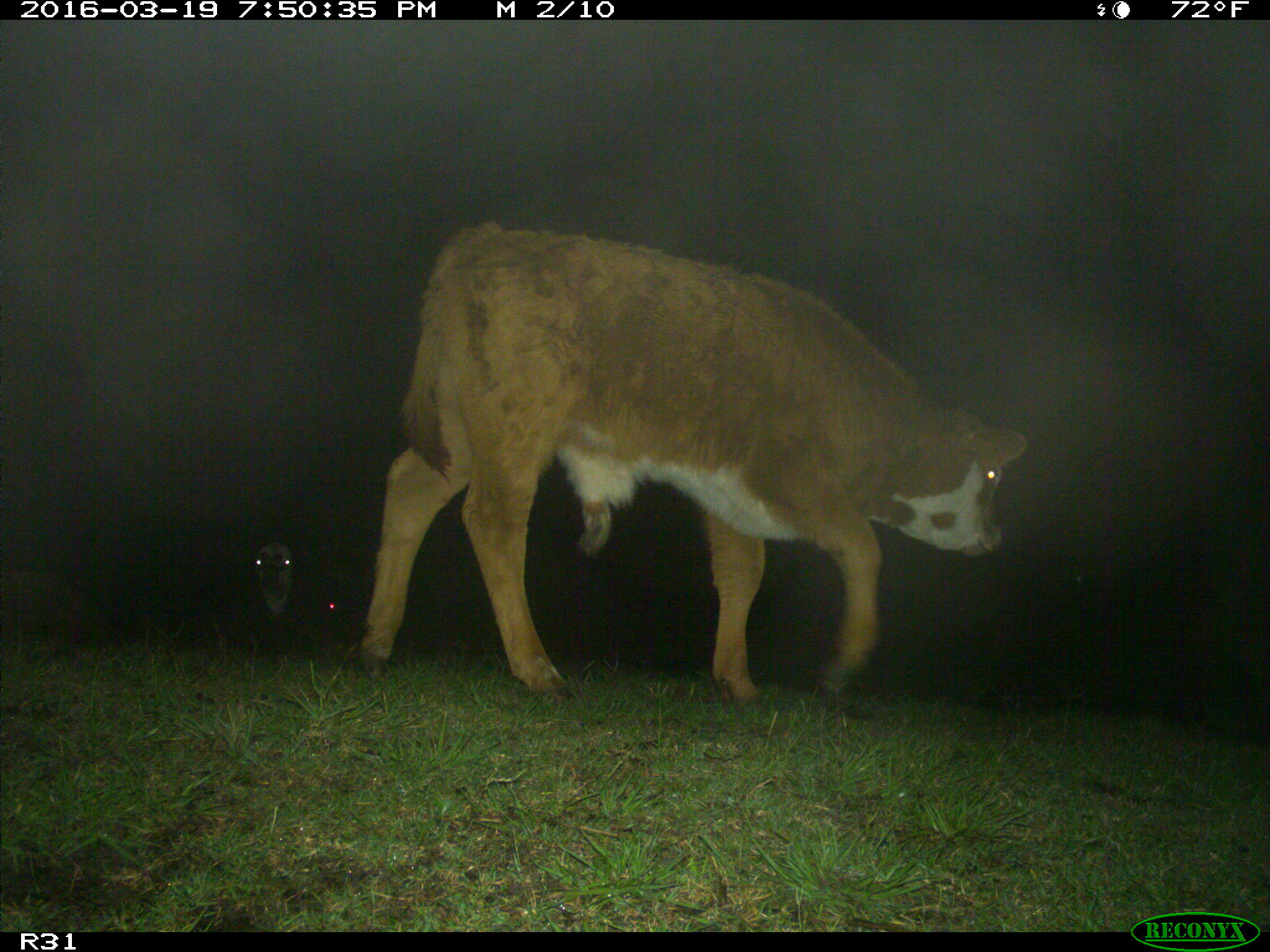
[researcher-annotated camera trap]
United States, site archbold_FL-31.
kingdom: Animalia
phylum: Chordata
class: Mammalia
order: Artiodactyla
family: Bovidae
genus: Bos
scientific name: Bos taurus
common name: domestic cow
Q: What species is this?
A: Bos taurus (domestic cow).